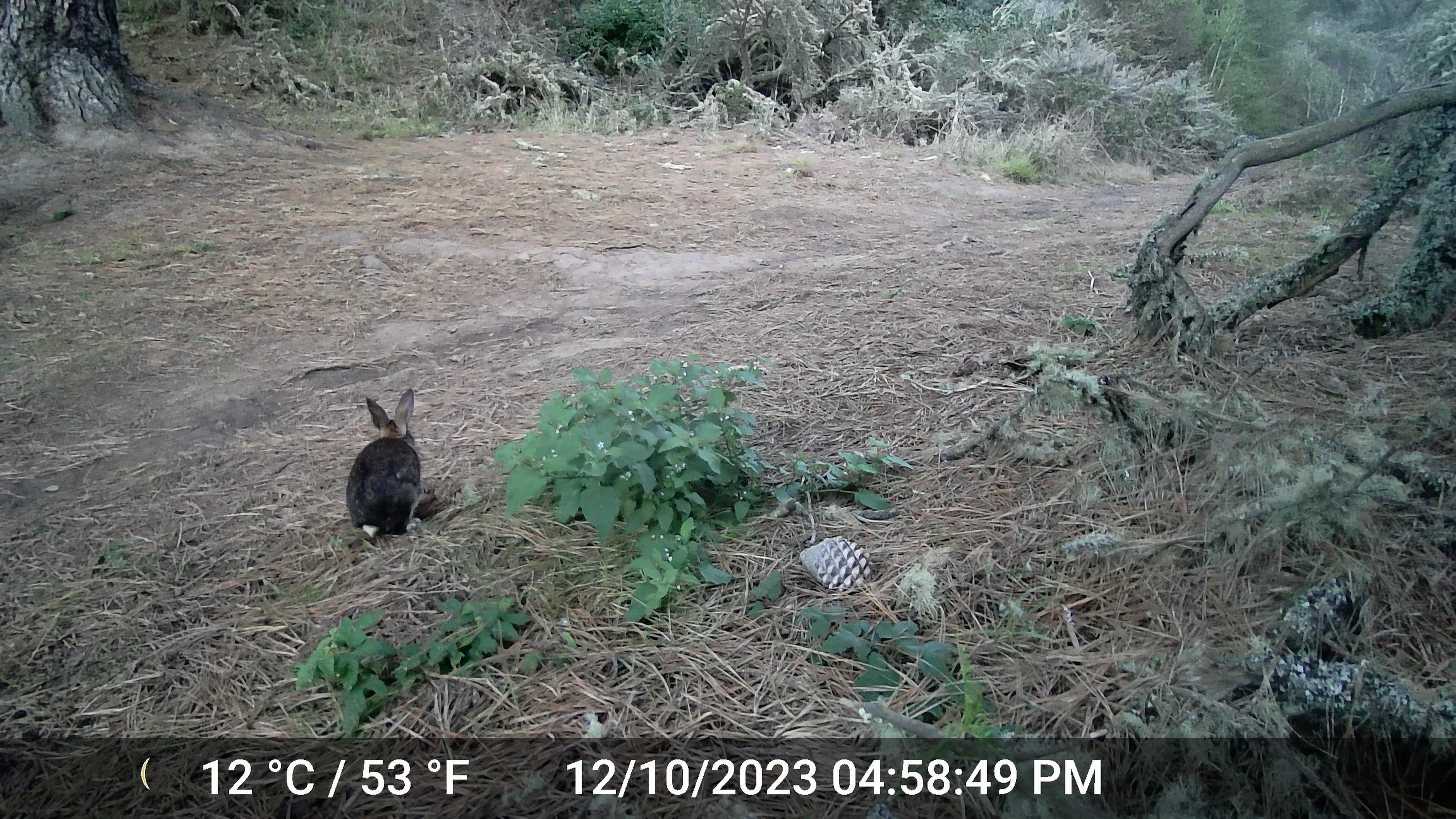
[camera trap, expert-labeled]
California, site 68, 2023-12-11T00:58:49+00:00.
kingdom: Animalia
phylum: Chordata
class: Mammalia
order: Lagomorpha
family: Leporidae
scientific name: Leporidae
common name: rabbit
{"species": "rabbit (Leporidae)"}